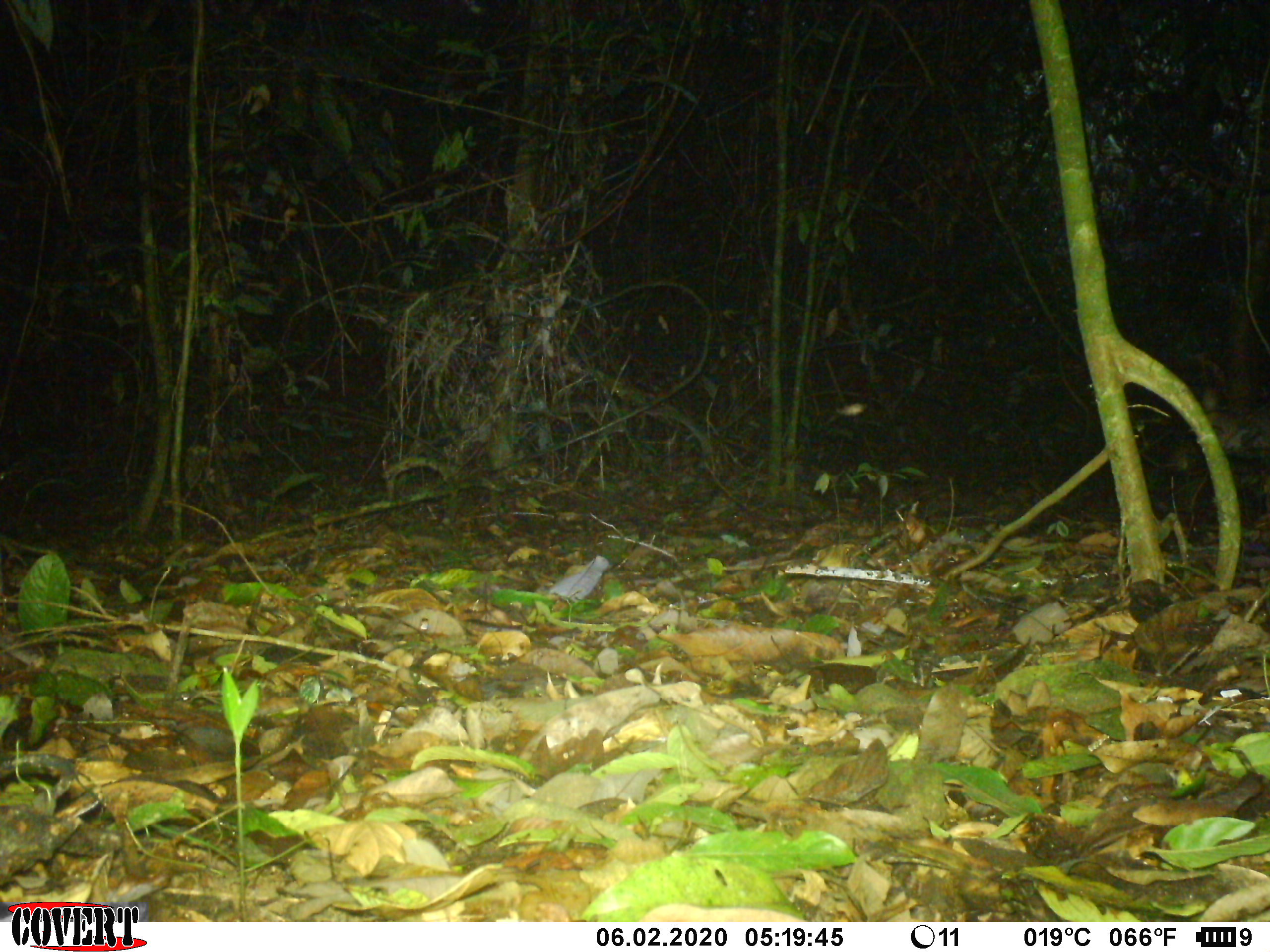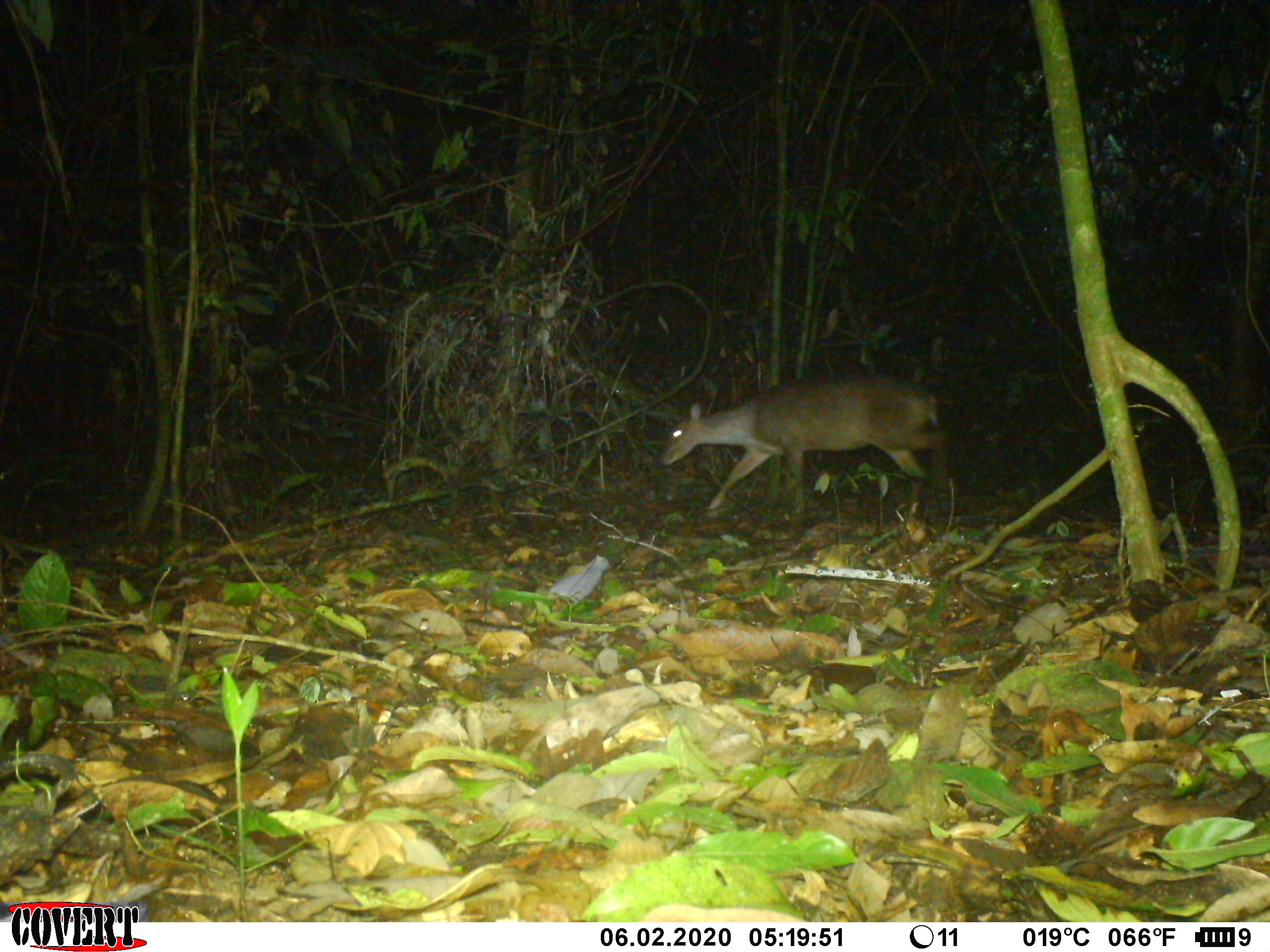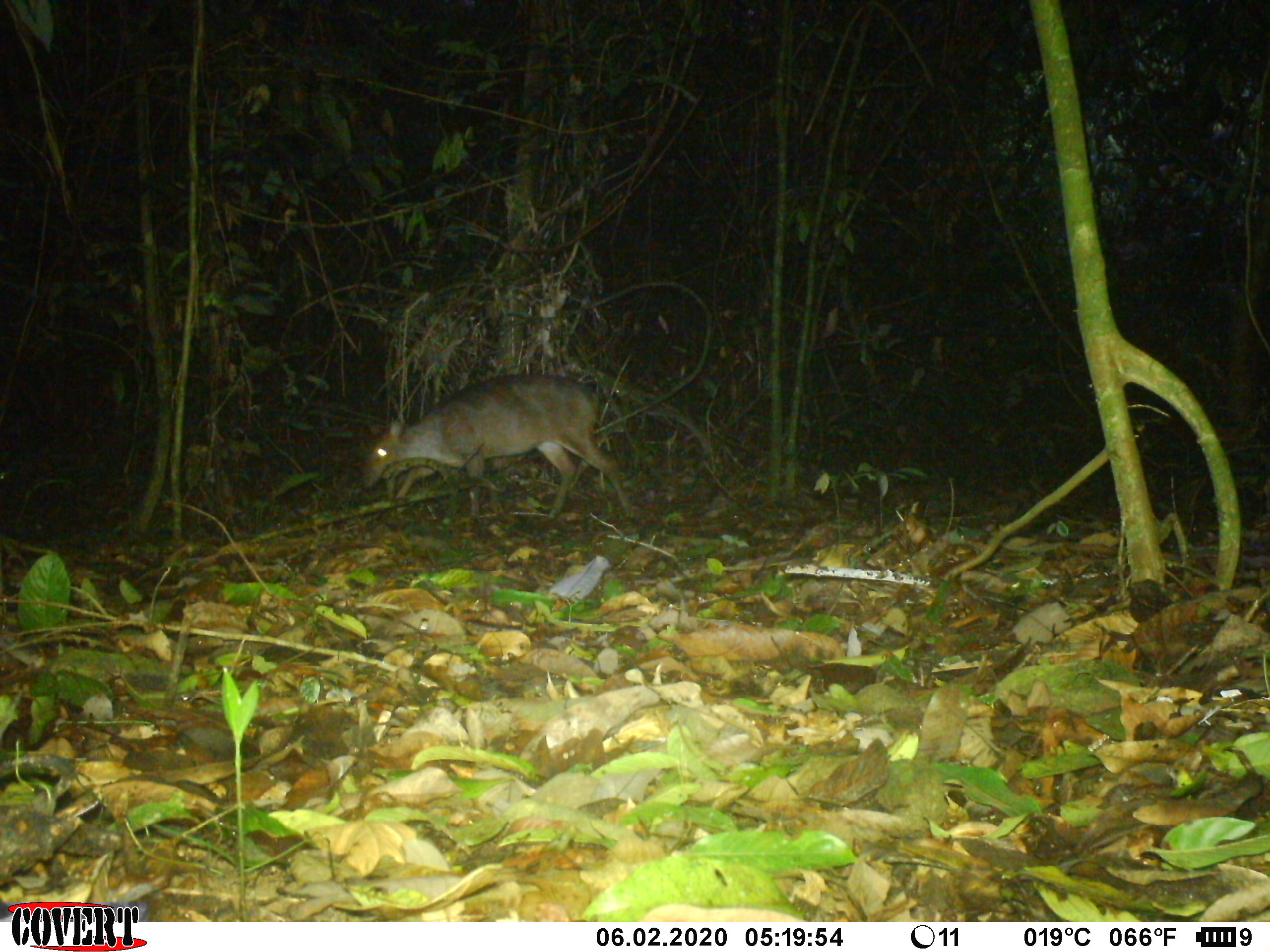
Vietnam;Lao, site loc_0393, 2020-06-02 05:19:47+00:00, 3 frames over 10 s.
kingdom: Animalia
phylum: Chordata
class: Mammalia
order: Artiodactyla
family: Cervidae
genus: Muntiacus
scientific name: Muntiacus vuquangensis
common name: large-antlered muntjac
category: large antlered muntjac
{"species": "large antlered muntjac (large-antlered muntjac) (Muntiacus vuquangensis)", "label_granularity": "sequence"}